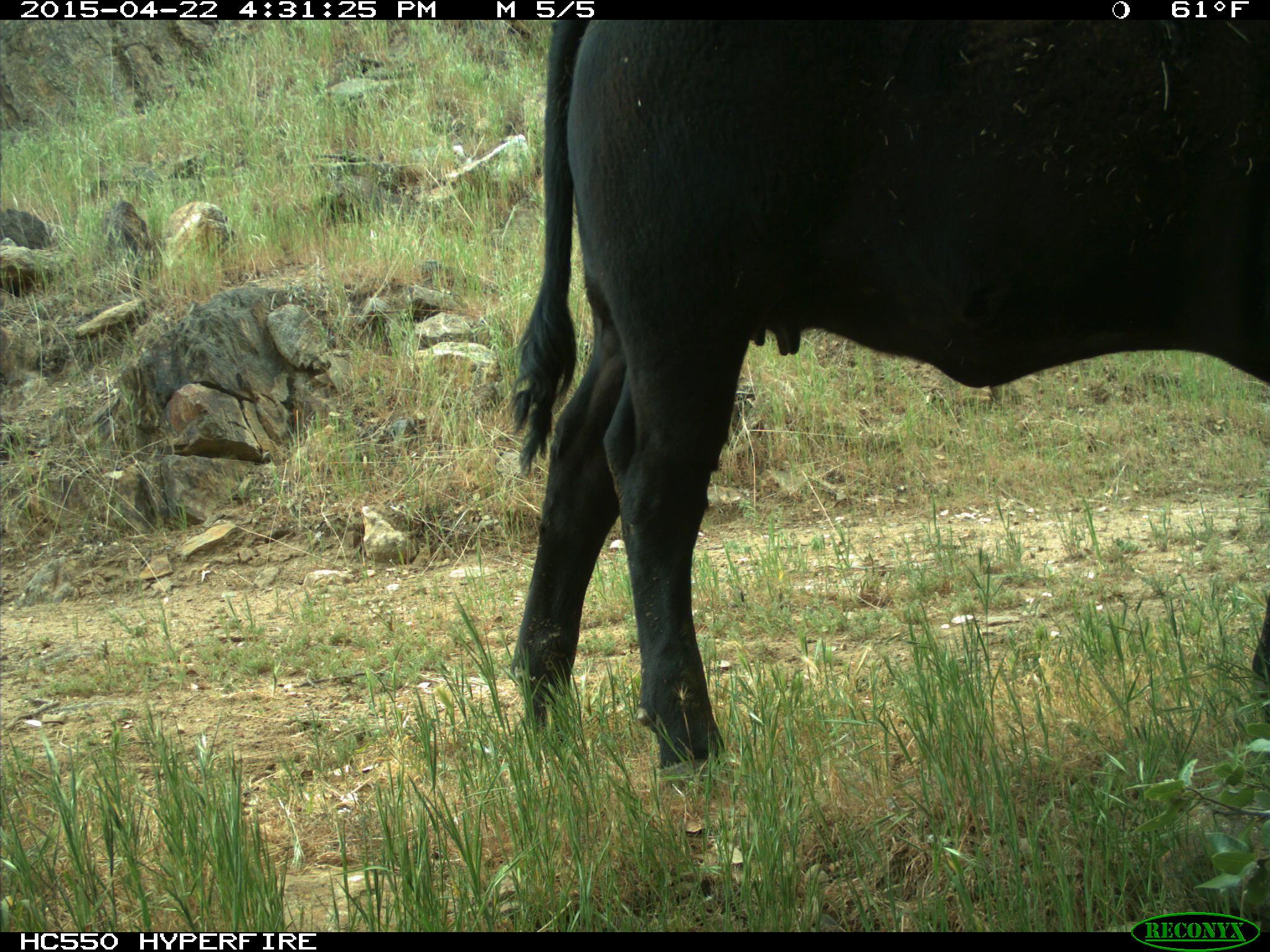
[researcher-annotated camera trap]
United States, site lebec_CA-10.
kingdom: Animalia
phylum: Chordata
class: Mammalia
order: Artiodactyla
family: Bovidae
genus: Bos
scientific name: Bos taurus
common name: domestic cow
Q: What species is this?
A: Bos taurus (domestic cow).